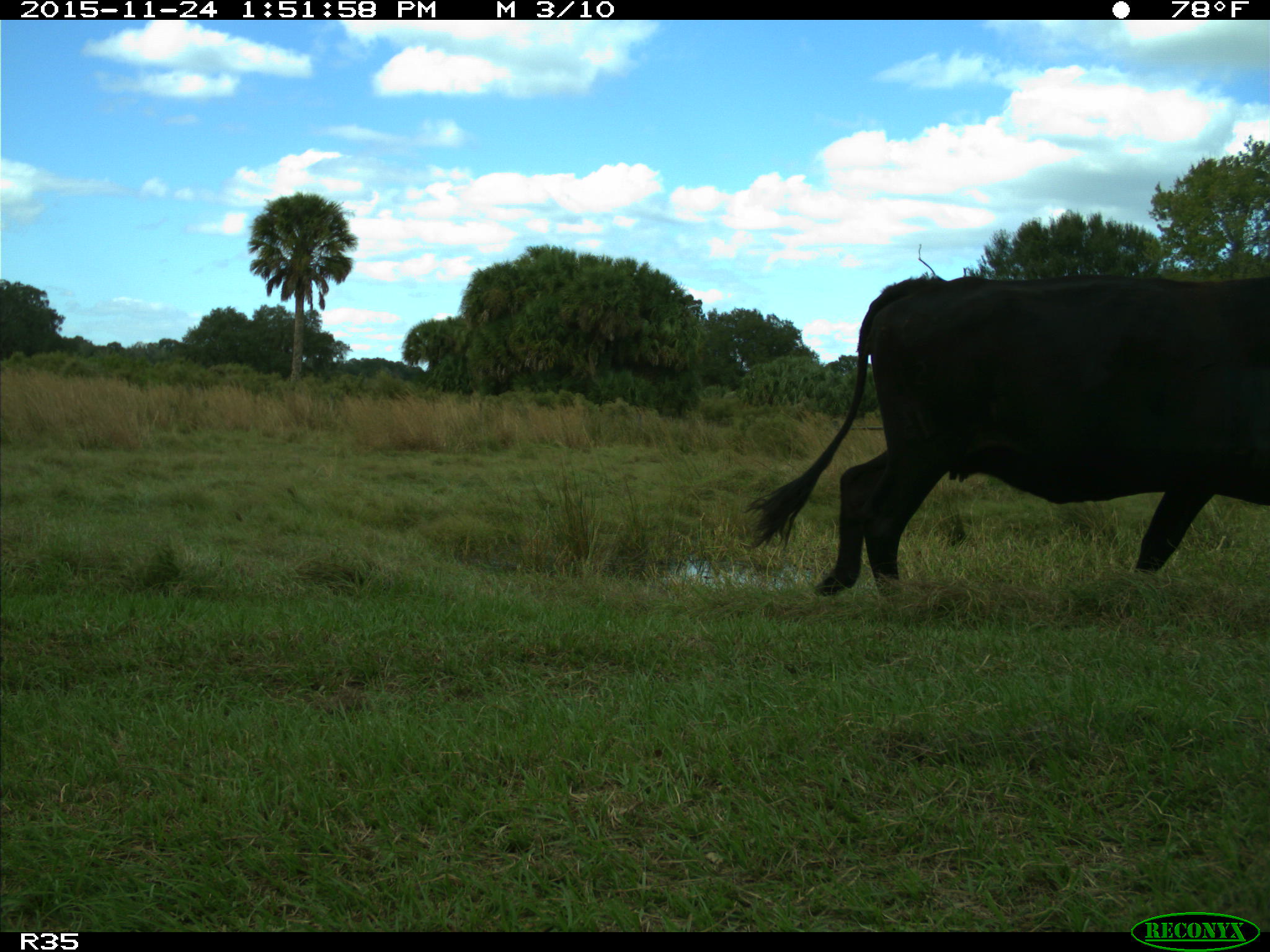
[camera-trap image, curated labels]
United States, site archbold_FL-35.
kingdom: Animalia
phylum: Chordata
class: Mammalia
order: Artiodactyla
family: Bovidae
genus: Bos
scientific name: Bos taurus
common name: domestic cow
Bos taurus (domestic cow).